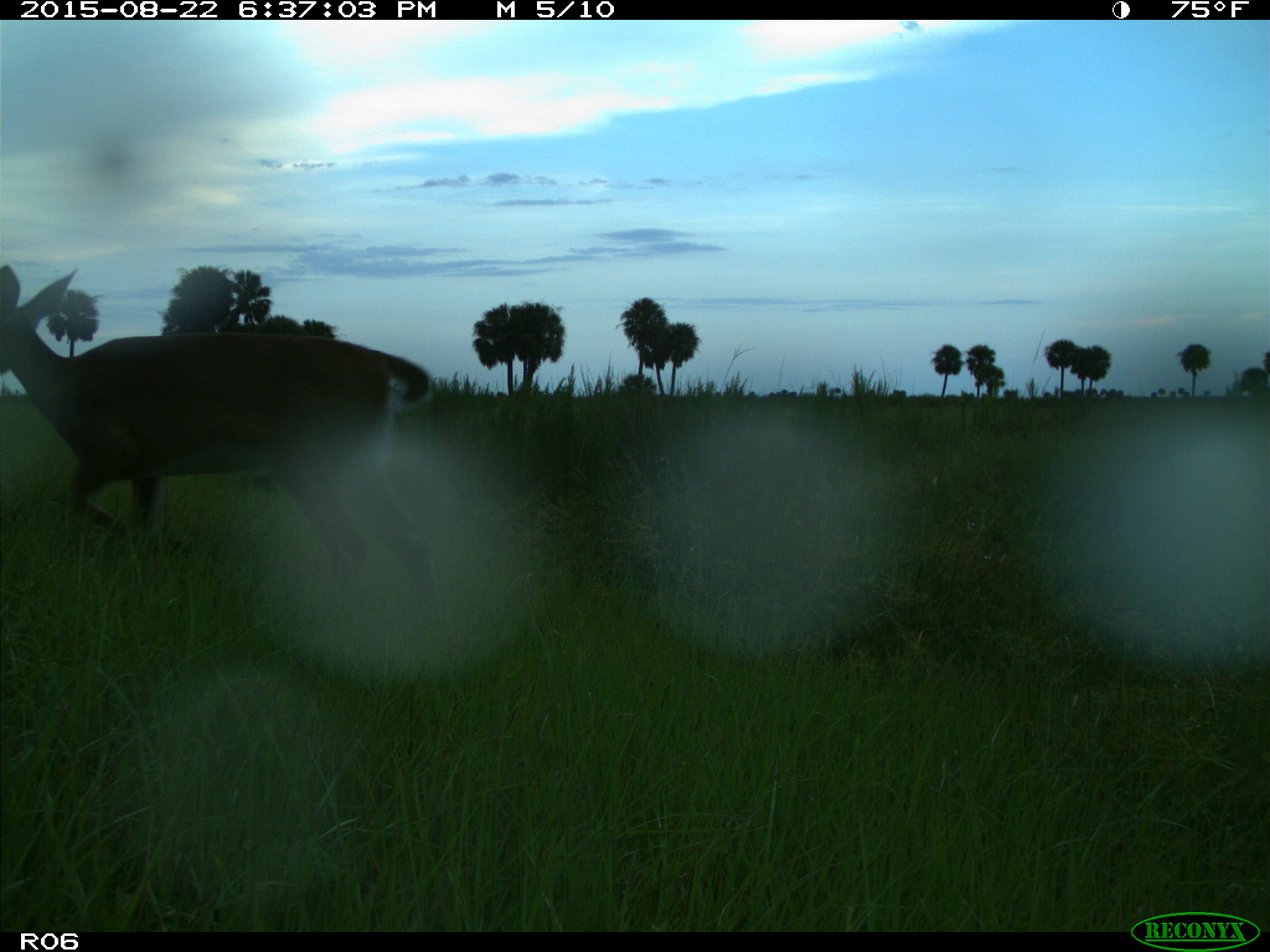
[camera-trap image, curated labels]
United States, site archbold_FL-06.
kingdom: Animalia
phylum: Chordata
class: Mammalia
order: Artiodactyla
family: Cervidae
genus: Odocoileus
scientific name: Odocoileus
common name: deer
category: unidentified deer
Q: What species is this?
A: Unidentified deer (deer) (Odocoileus).